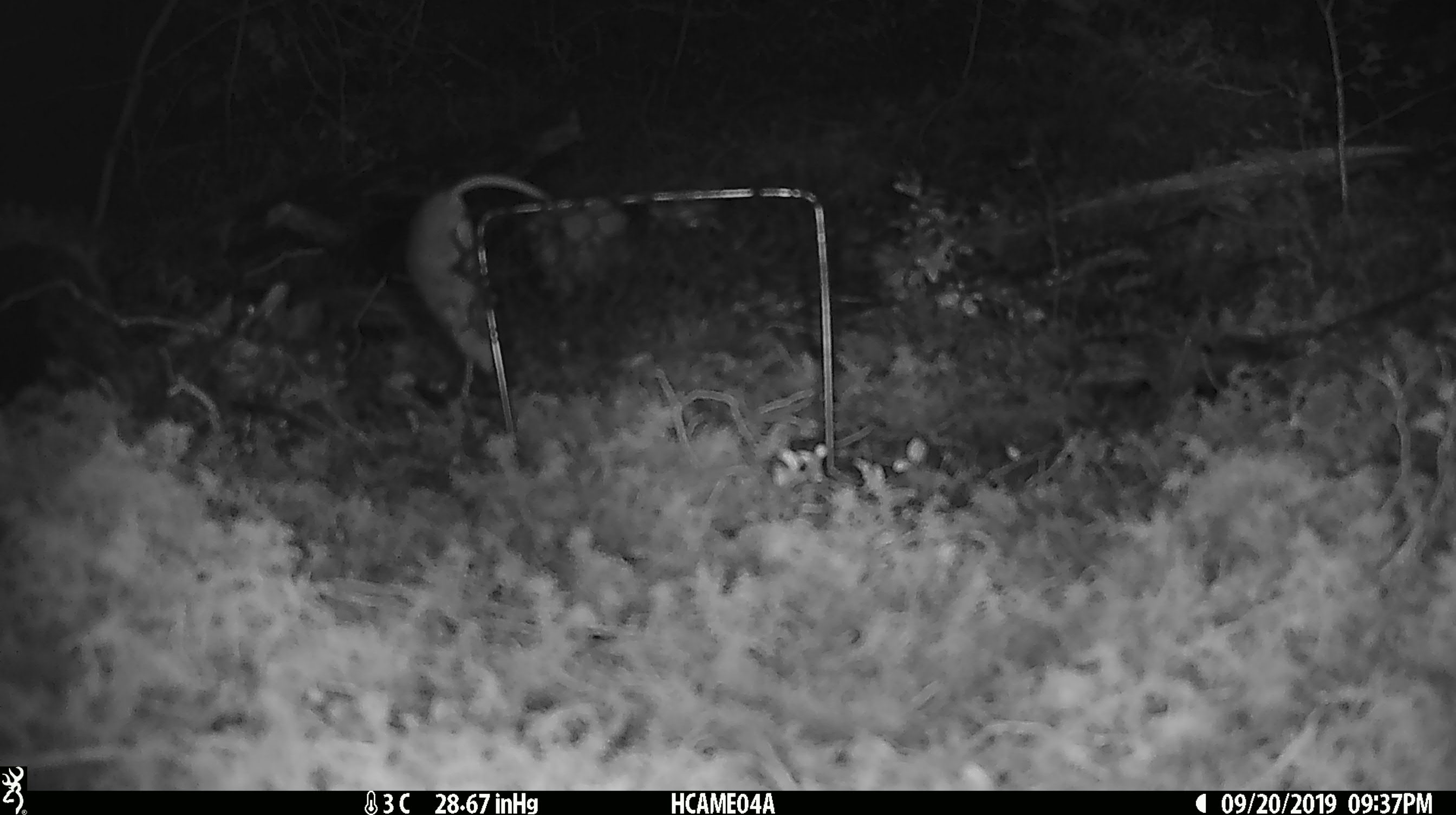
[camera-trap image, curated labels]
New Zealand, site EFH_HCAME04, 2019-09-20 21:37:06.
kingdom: Animalia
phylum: Chordata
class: Mammalia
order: Rodentia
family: Muridae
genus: Mus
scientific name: Mus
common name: mouse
Mouse (Mus).